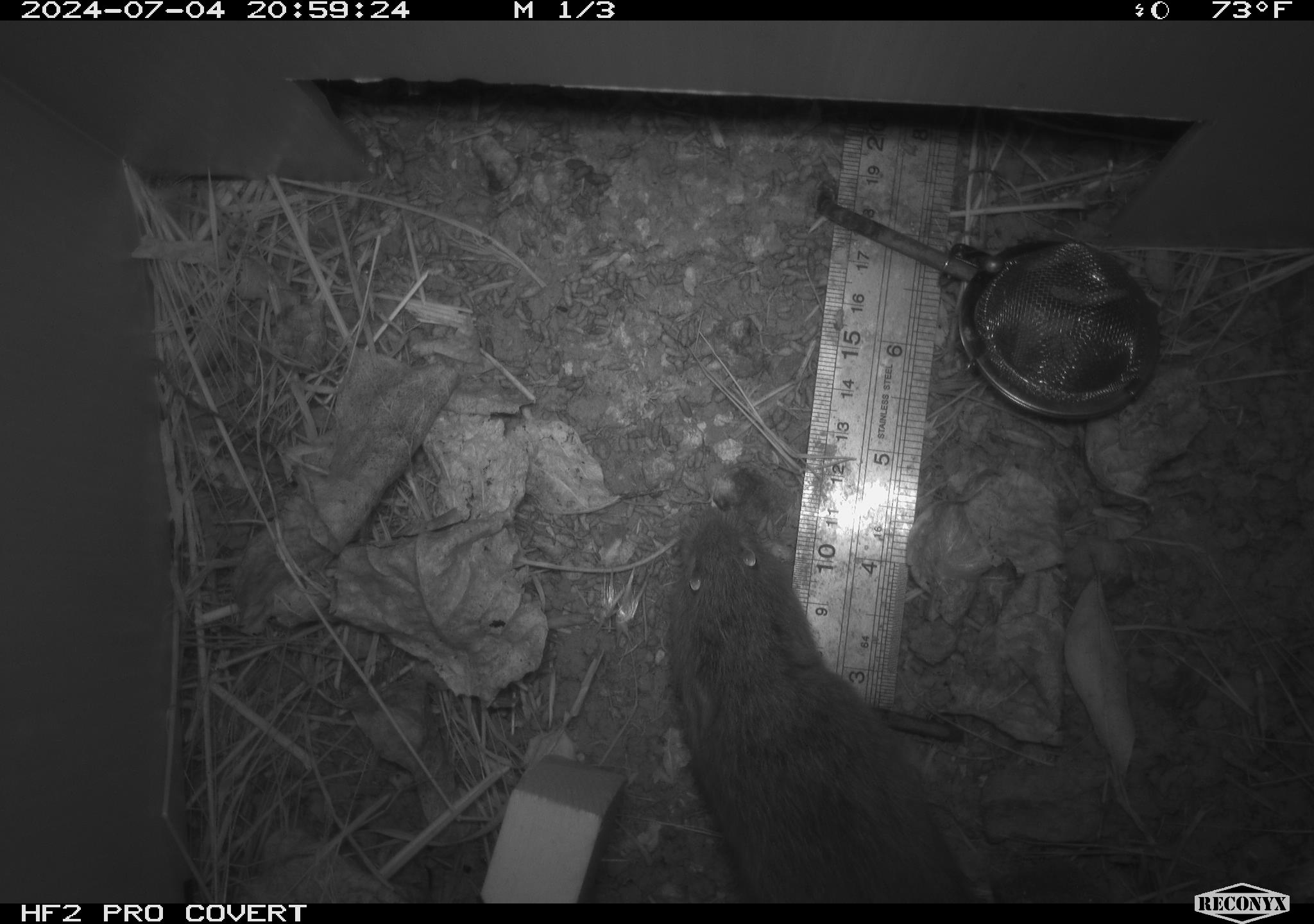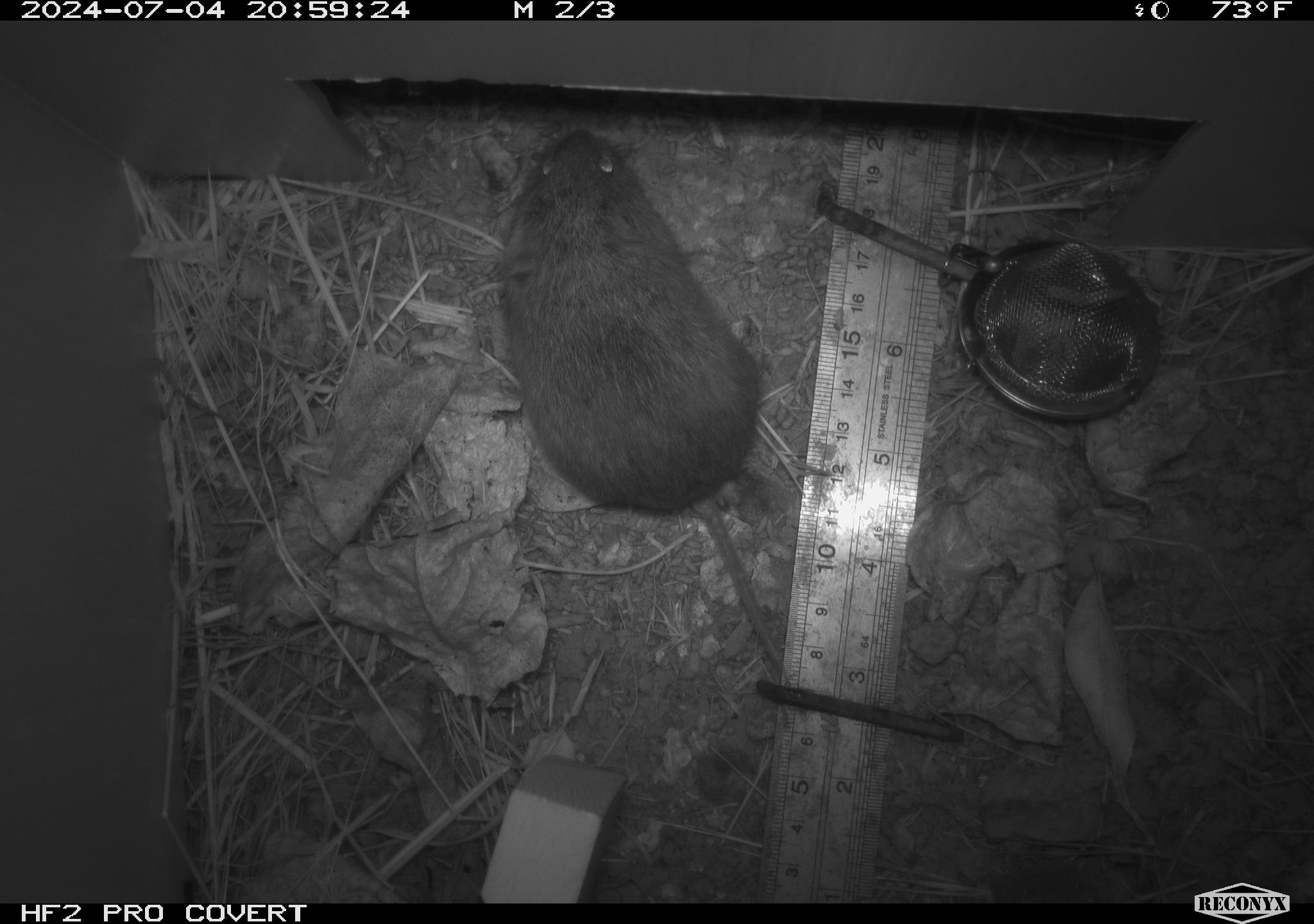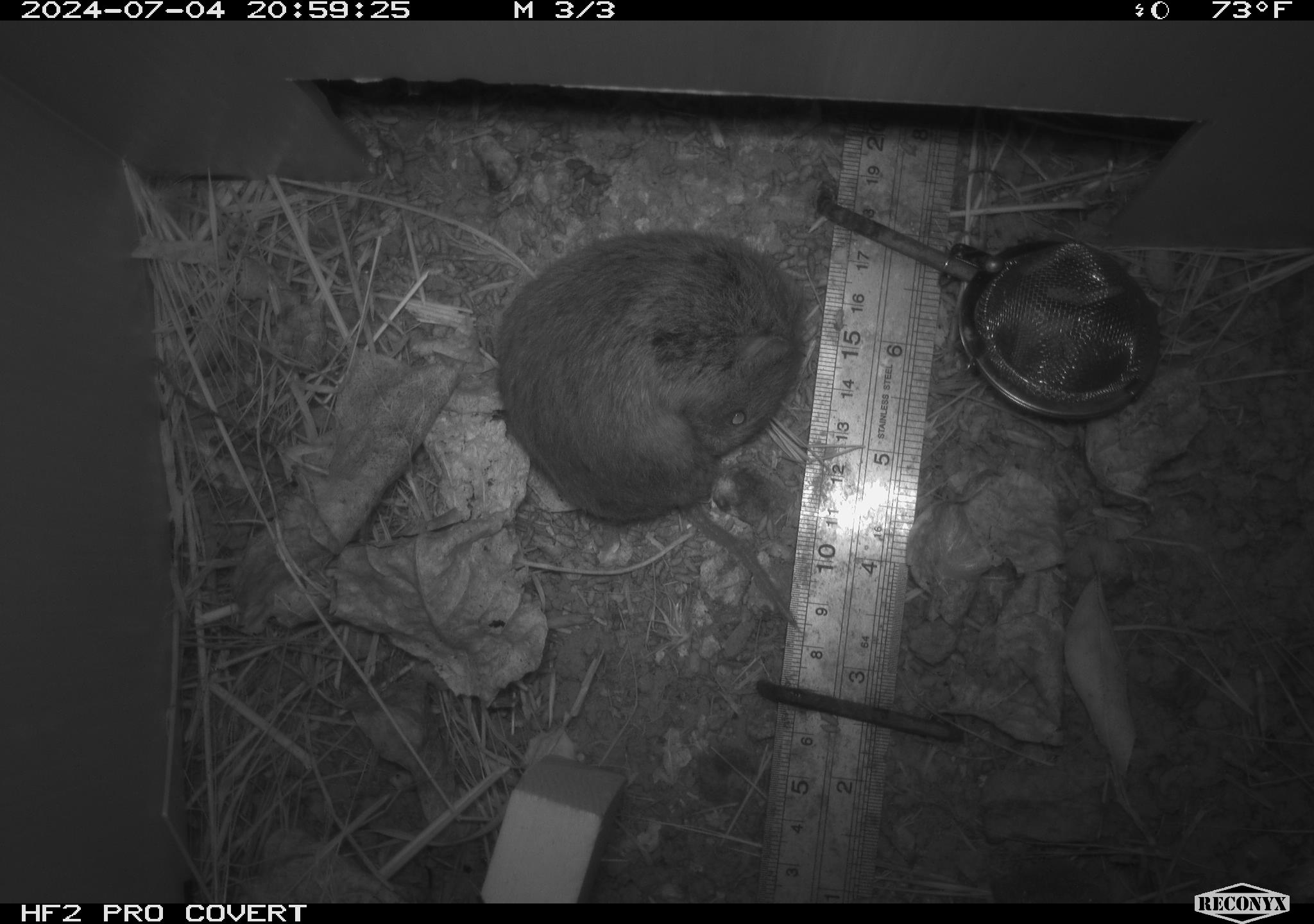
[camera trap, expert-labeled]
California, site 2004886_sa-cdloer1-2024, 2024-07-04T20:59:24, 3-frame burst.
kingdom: Animalia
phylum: Chordata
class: Mammalia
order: Rodentia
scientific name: Rodentia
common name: mouse species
Mouse species (Rodentia).